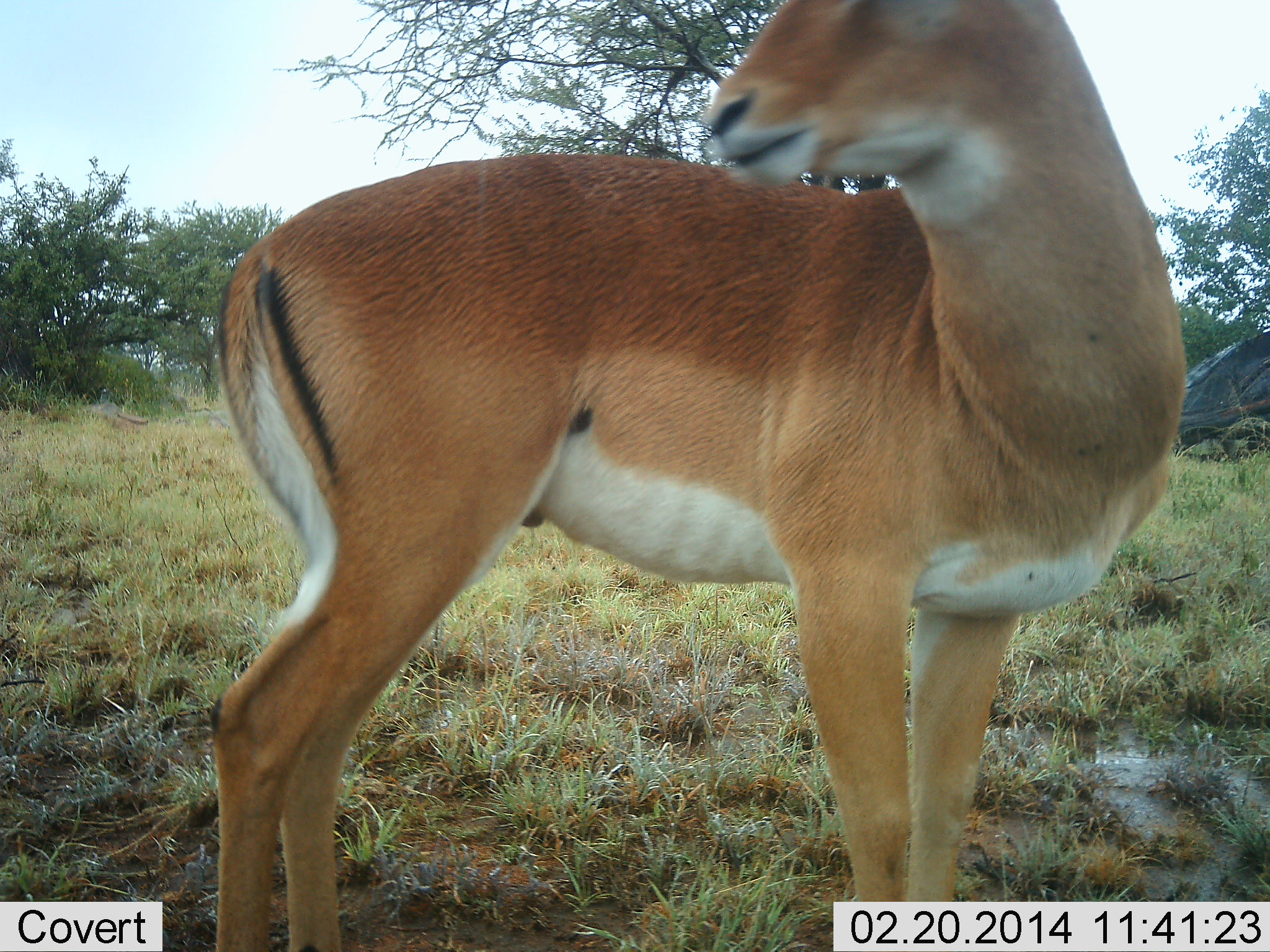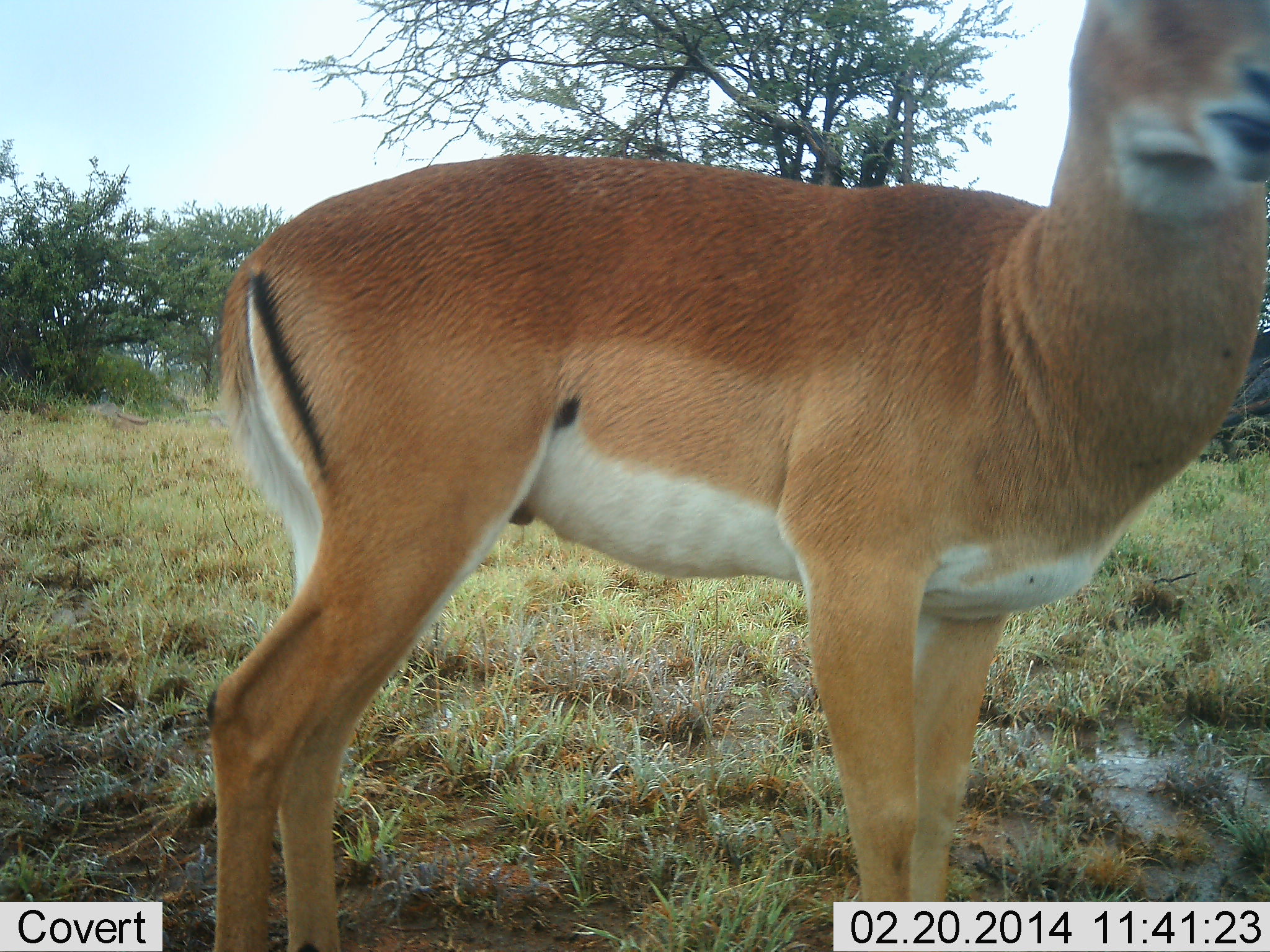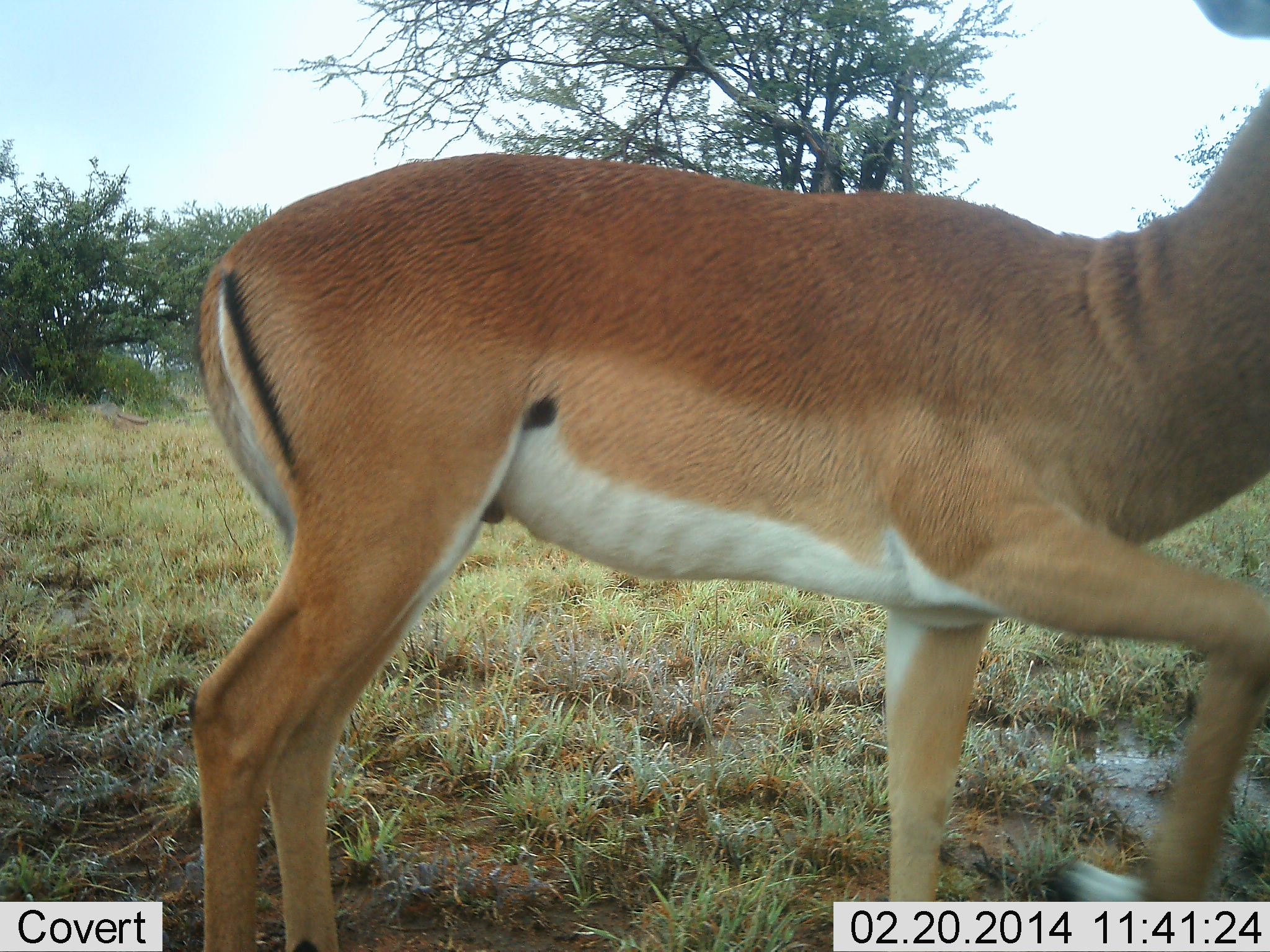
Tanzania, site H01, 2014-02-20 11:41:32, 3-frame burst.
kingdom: Animalia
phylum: Chordata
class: Mammalia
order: Artiodactyla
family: Bovidae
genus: Aepyceros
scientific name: Aepyceros melampus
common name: impala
Impala (Aepyceros melampus), count 1. Behavior (volunteer vote fractions): standing 100%, resting 0%, moving 10%, interacting 0%. Young present (vote fraction): 0%. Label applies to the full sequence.